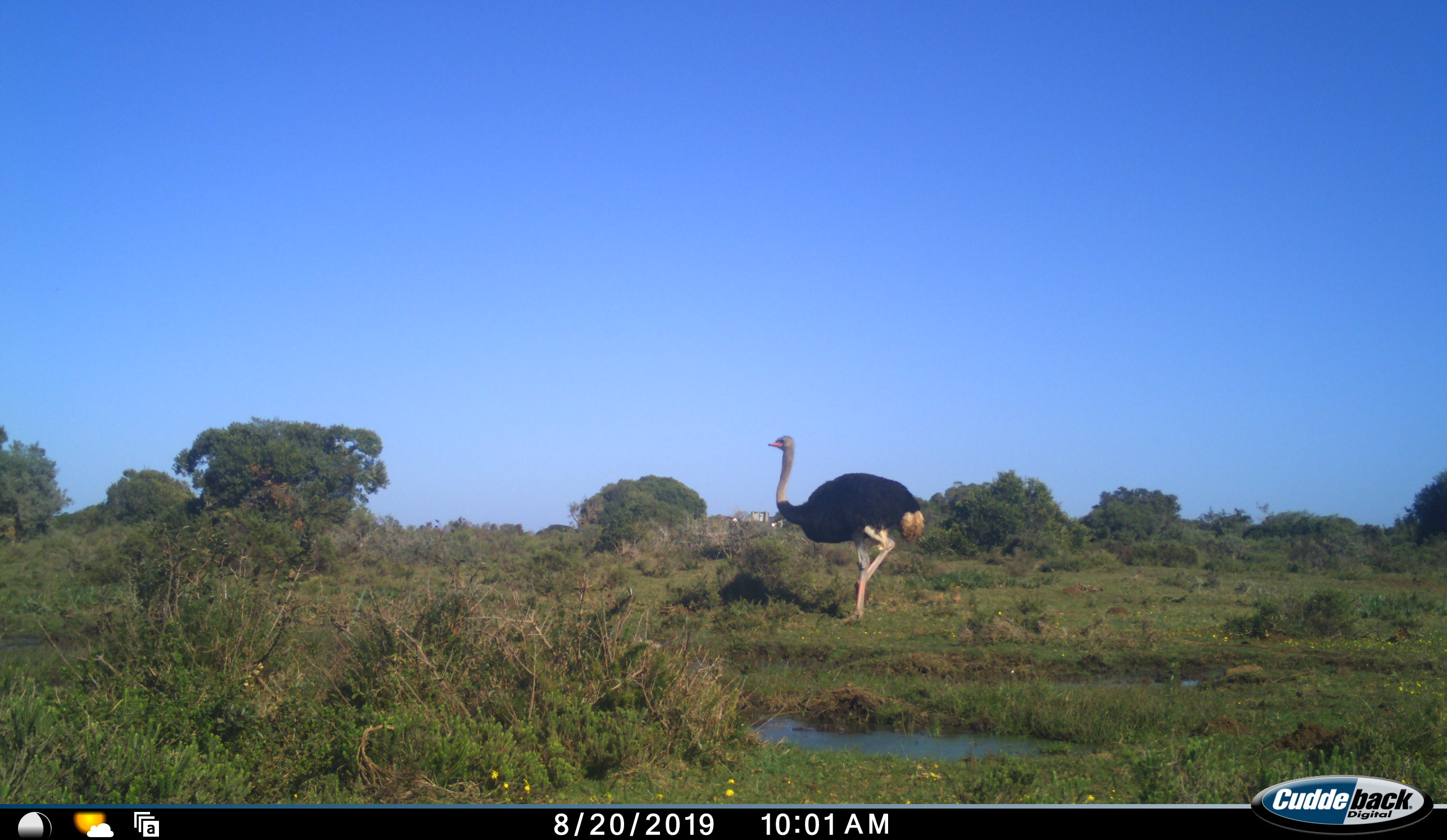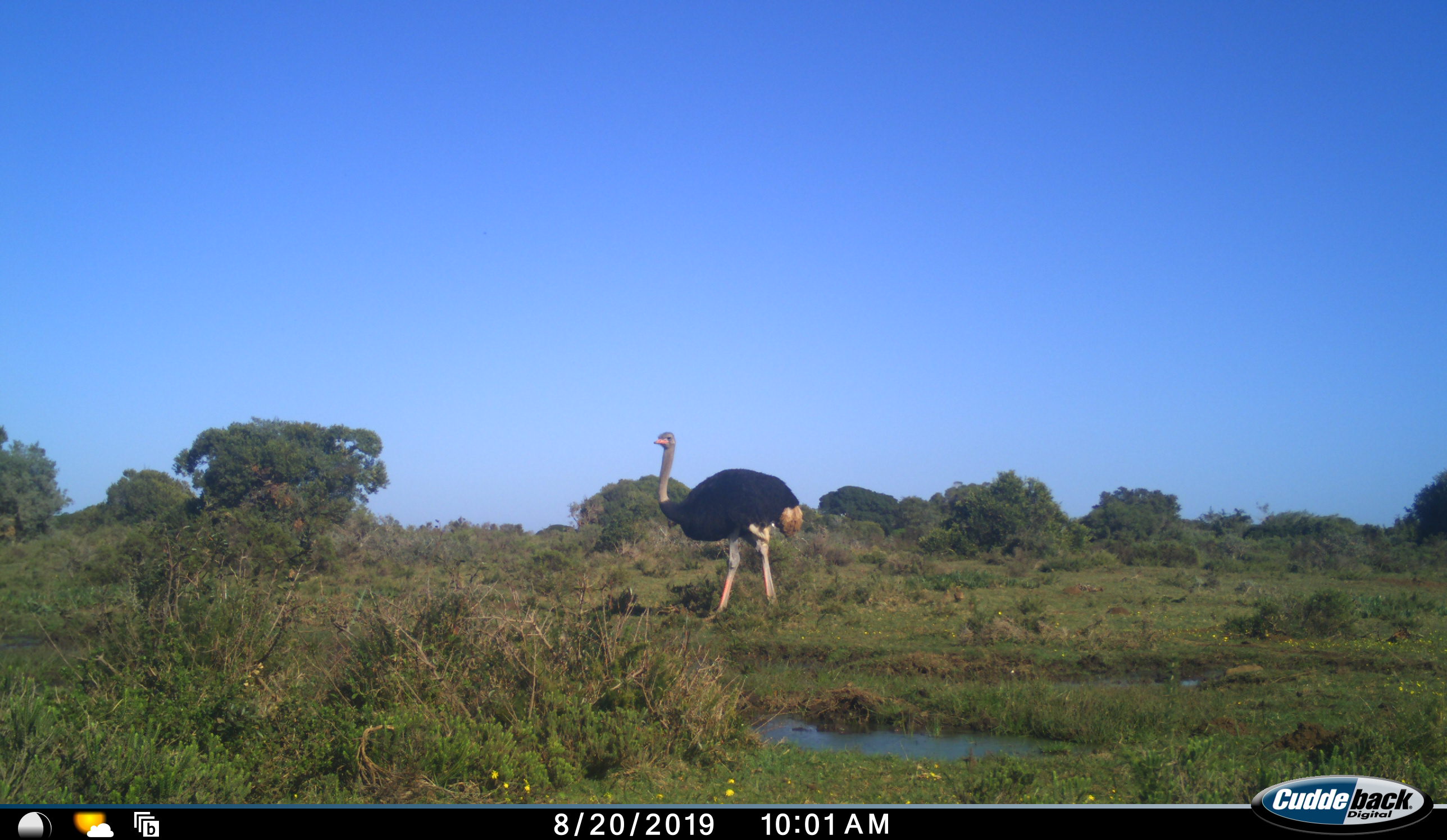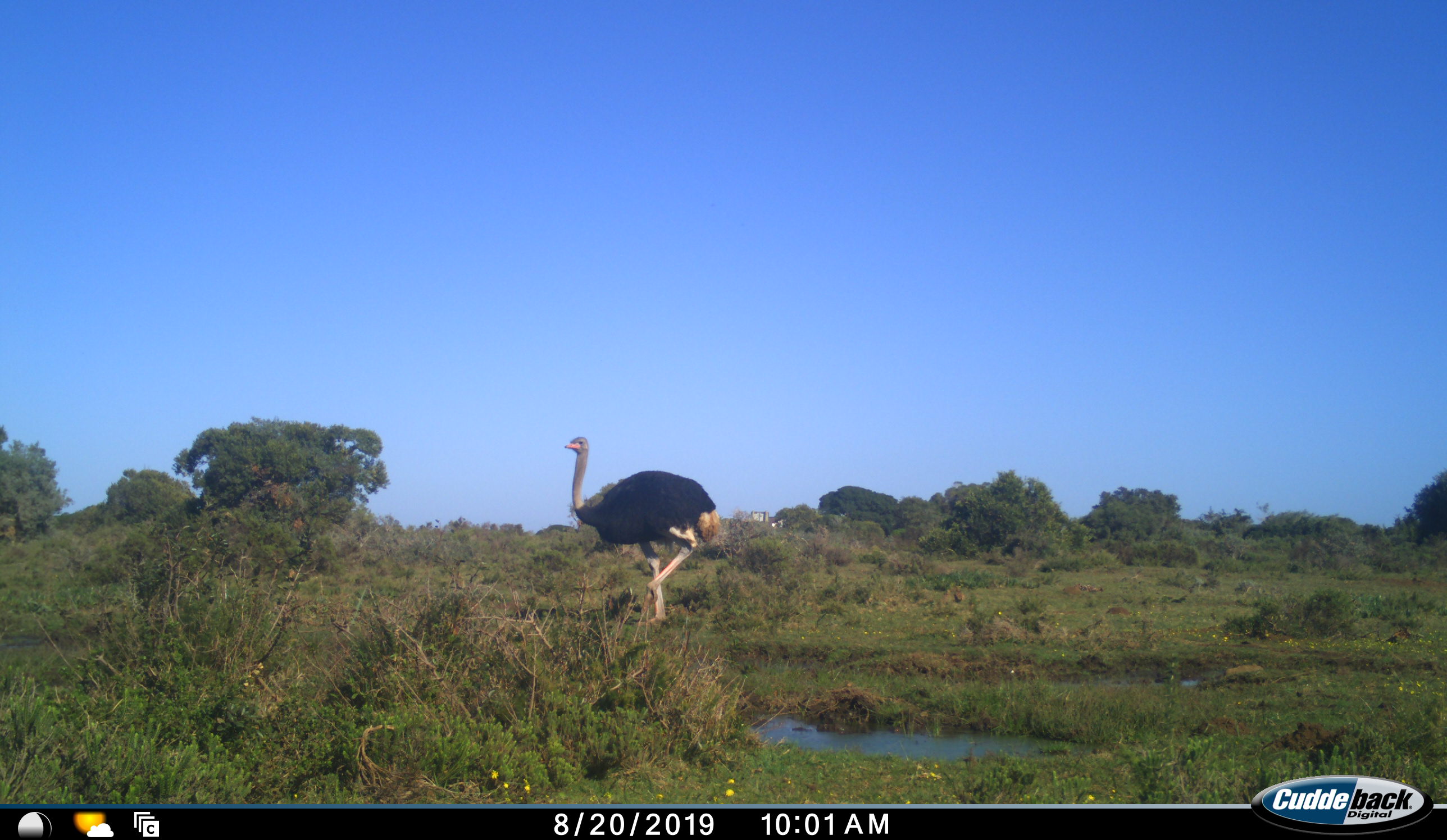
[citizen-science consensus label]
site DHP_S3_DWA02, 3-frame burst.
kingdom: Animalia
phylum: Chordata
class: Aves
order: Struthioniformes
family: Struthionidae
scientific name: Struthionidae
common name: ostrich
Ostrich (Struthionidae), count 1. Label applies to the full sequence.